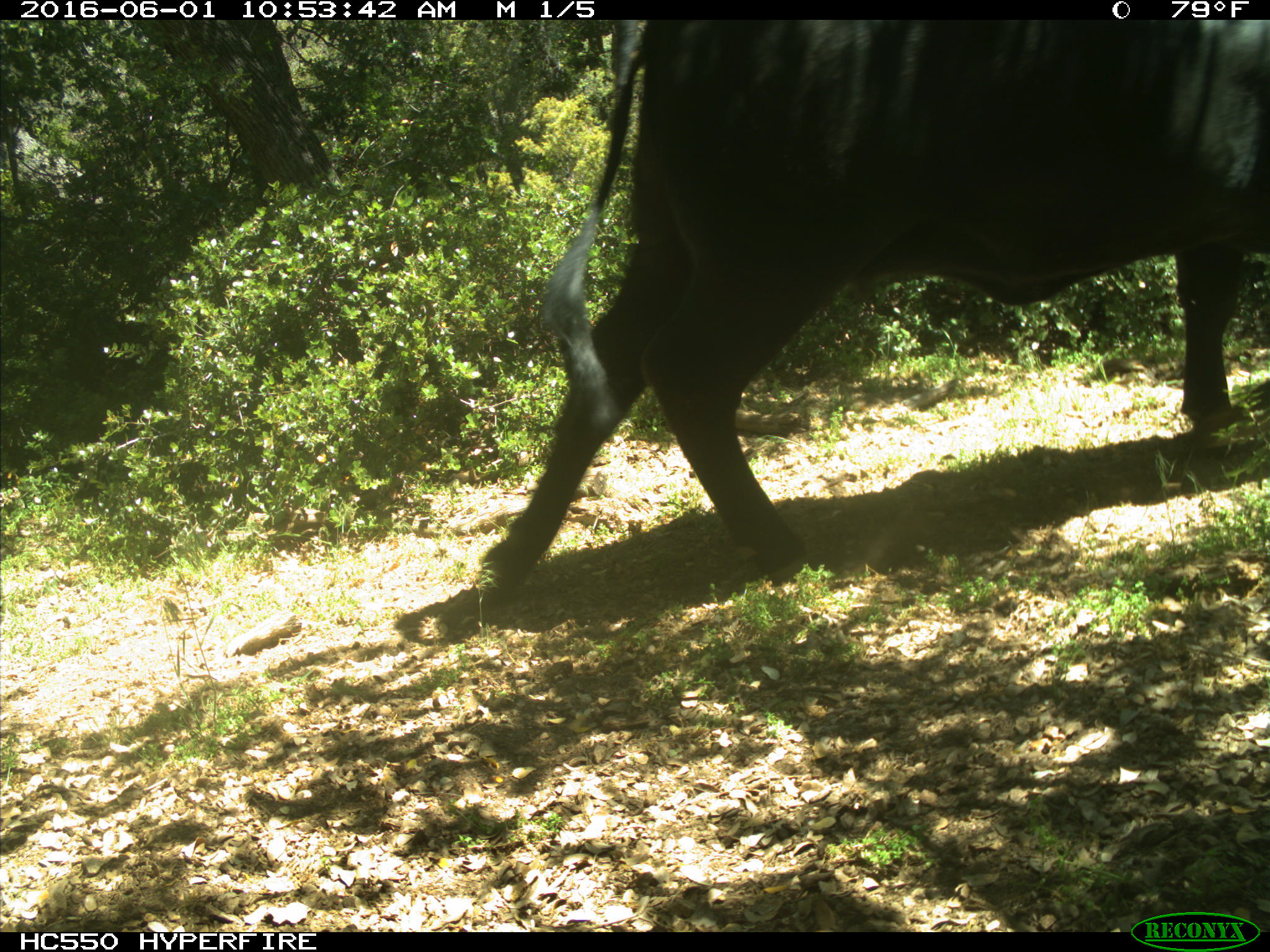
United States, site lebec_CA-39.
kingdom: Animalia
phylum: Chordata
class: Mammalia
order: Artiodactyla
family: Bovidae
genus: Bos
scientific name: Bos taurus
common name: domestic cow